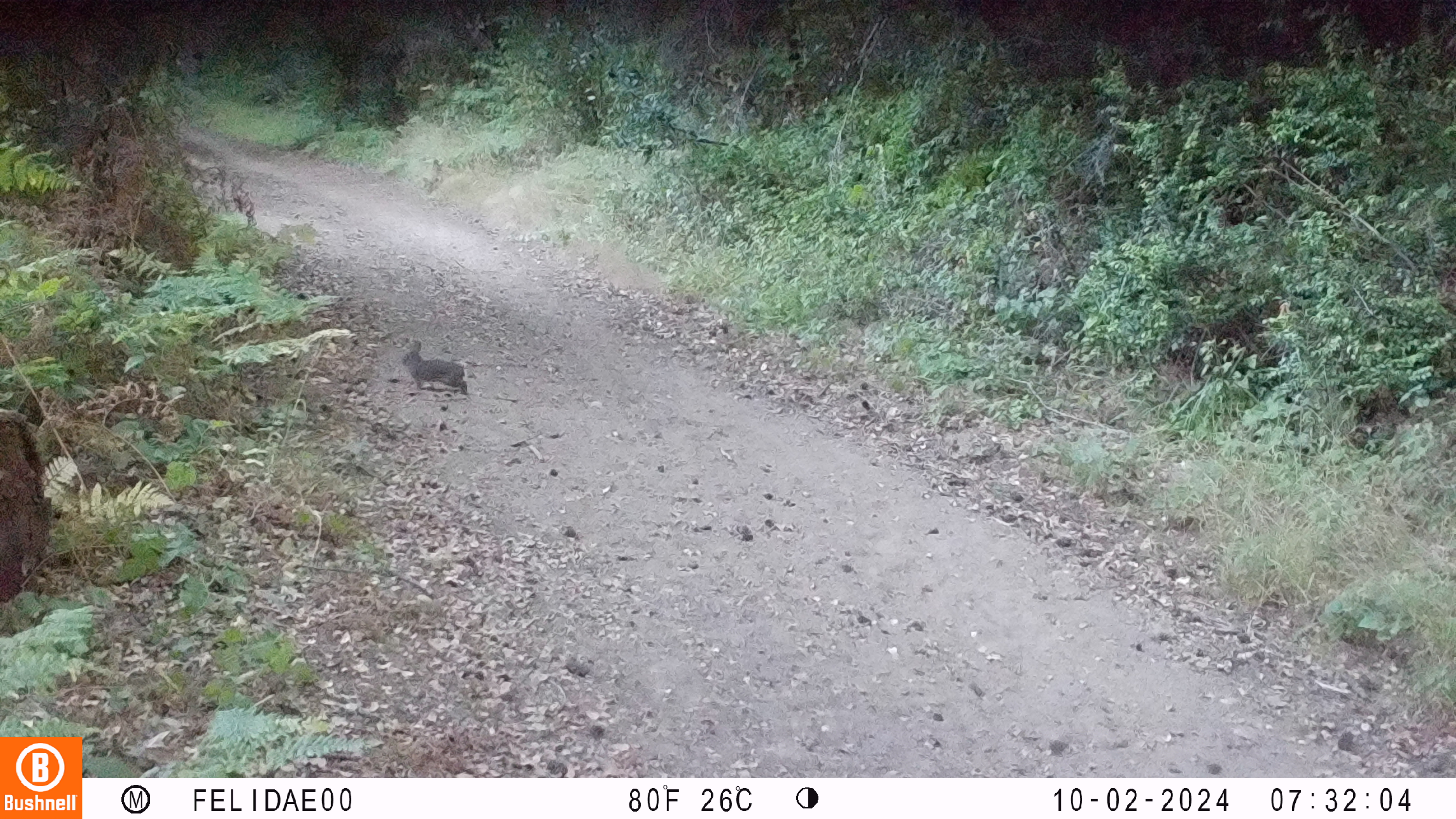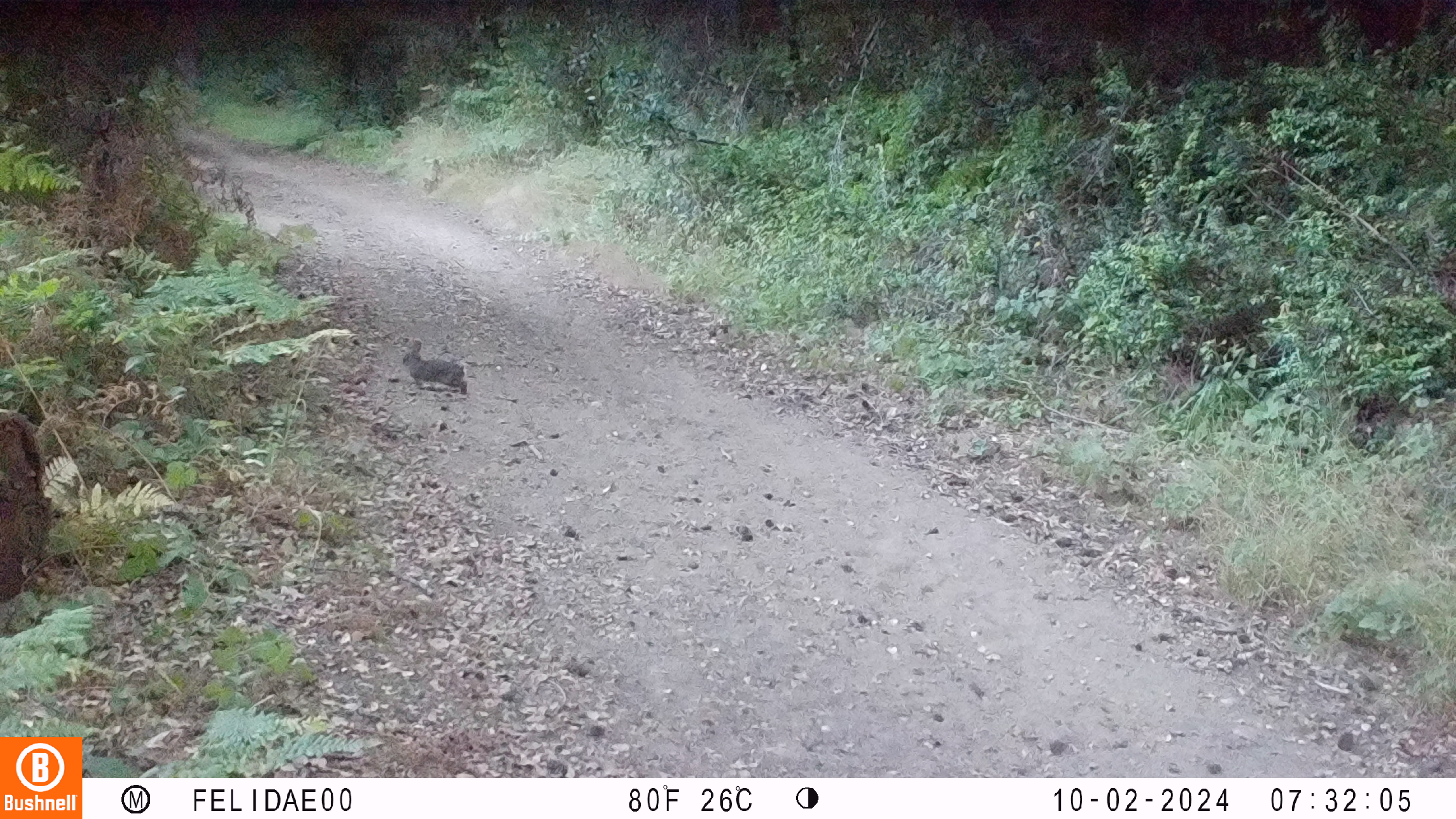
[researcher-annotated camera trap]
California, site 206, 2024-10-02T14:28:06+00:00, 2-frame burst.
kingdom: Animalia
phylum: Chordata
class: Mammalia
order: Lagomorpha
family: Leporidae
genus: Sylvilagus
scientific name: Sylvilagus bachmani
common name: brush rabbit